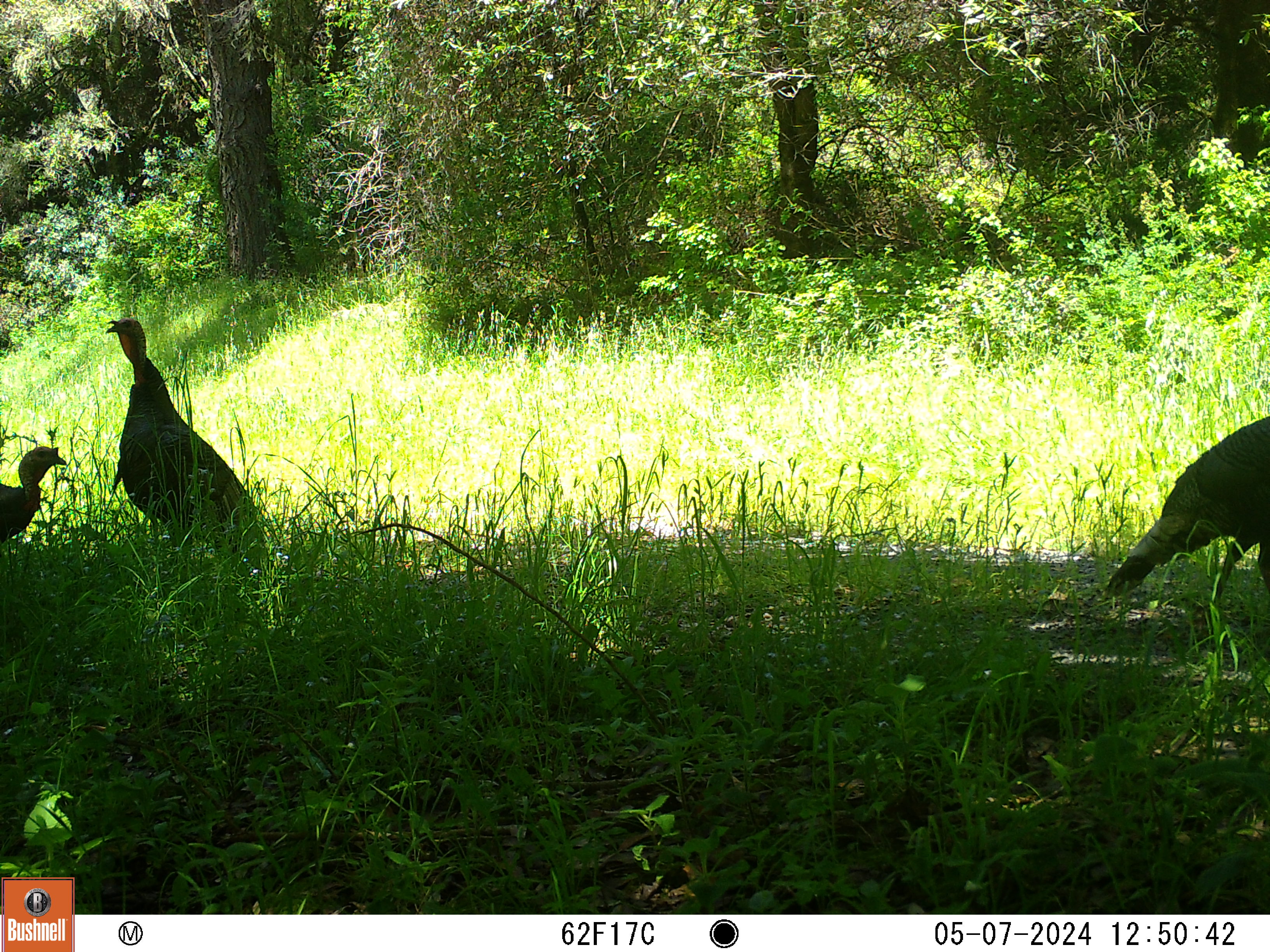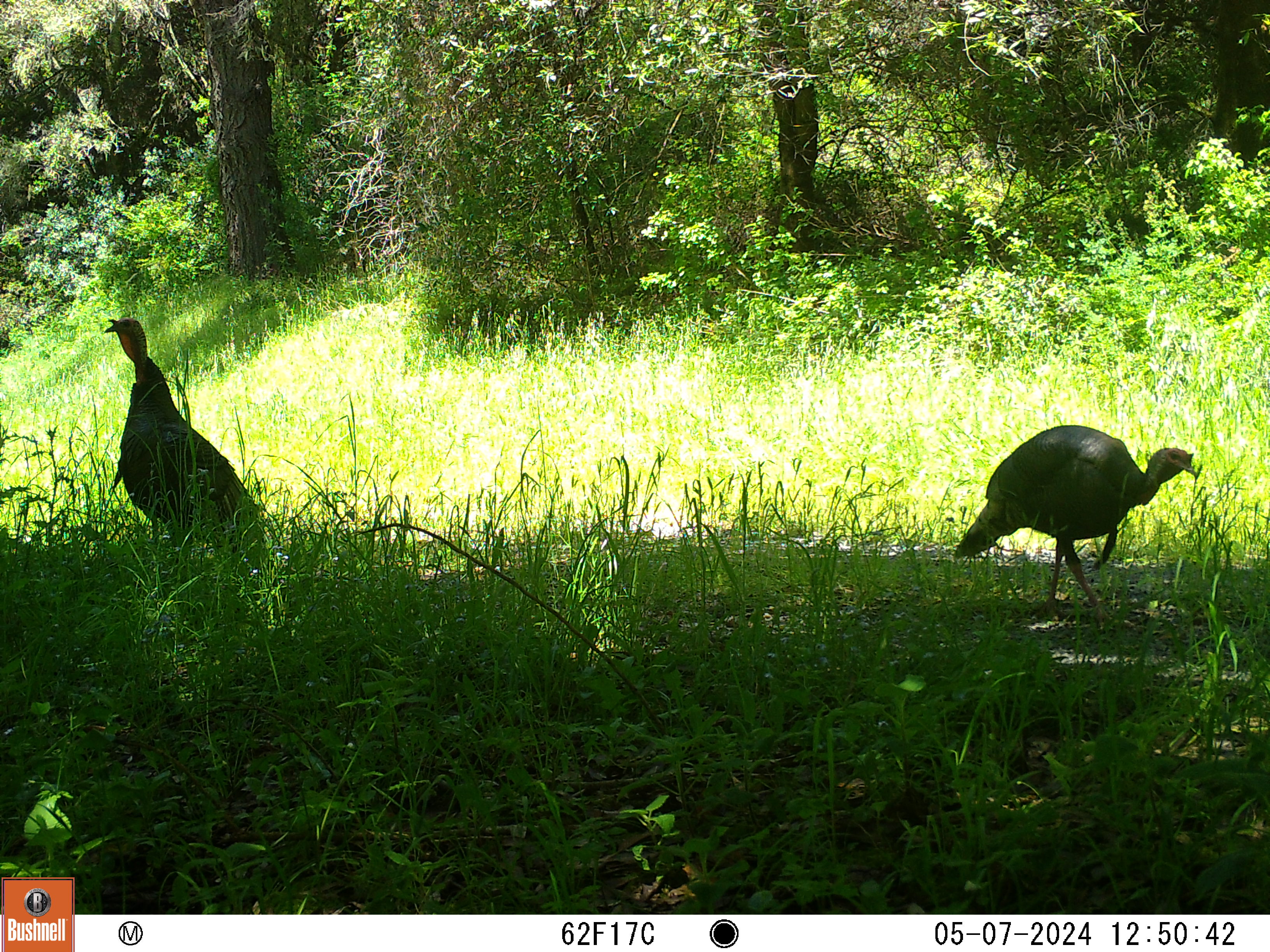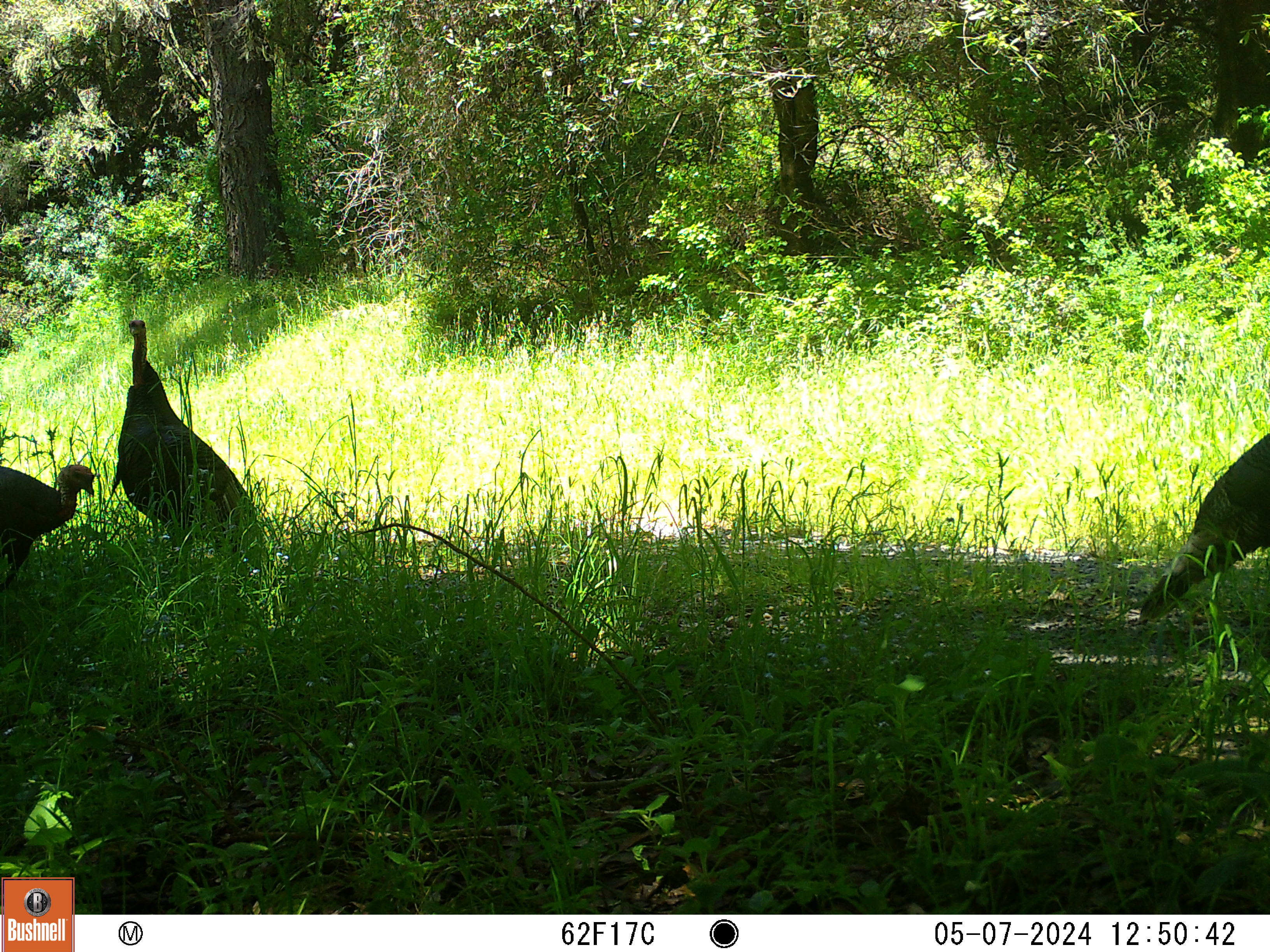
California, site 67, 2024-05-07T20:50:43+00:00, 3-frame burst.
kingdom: Animalia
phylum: Chordata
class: Aves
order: Galliformes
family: Phasianidae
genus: Meleagris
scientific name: Meleagris gallopavo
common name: turkey